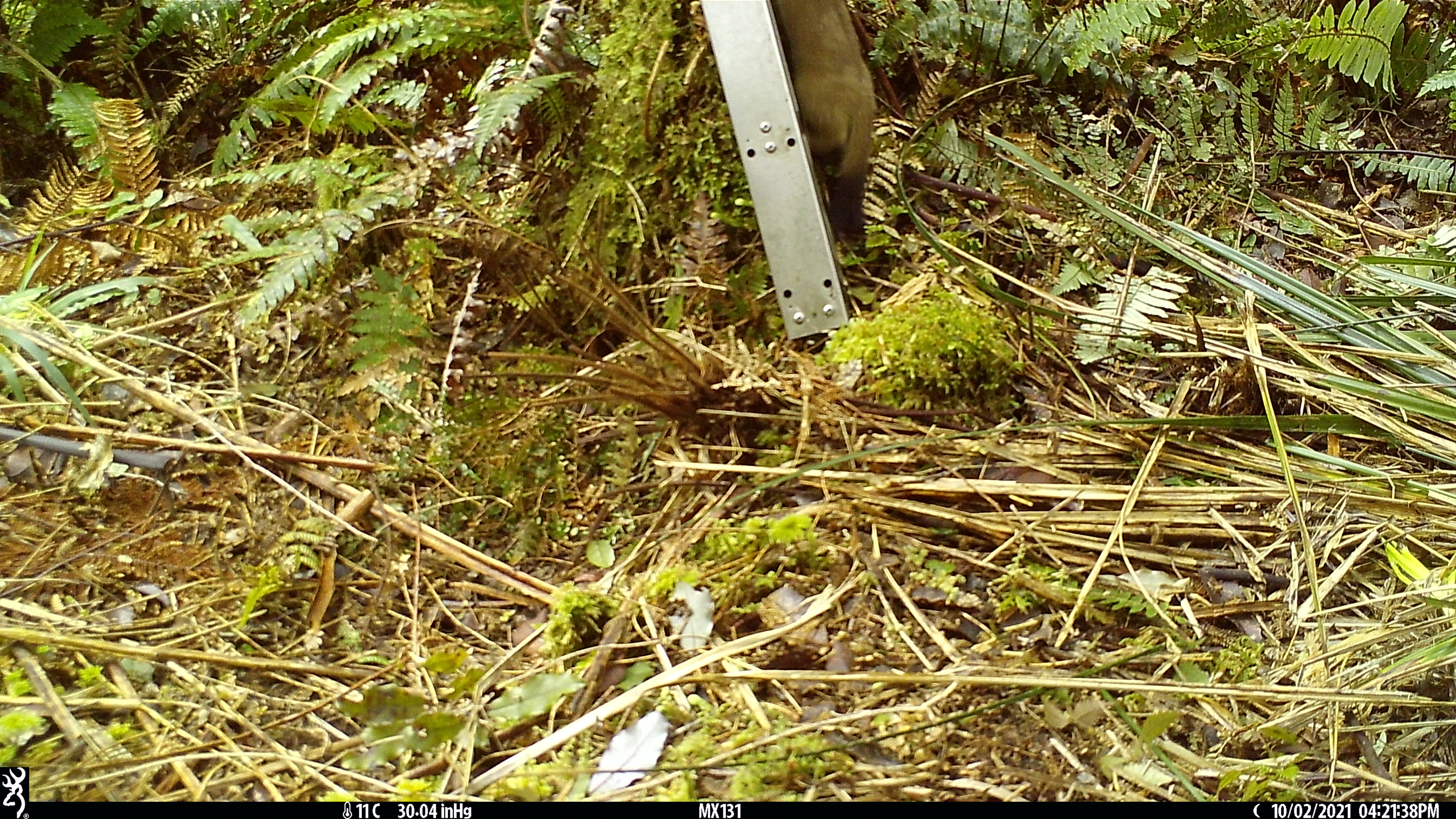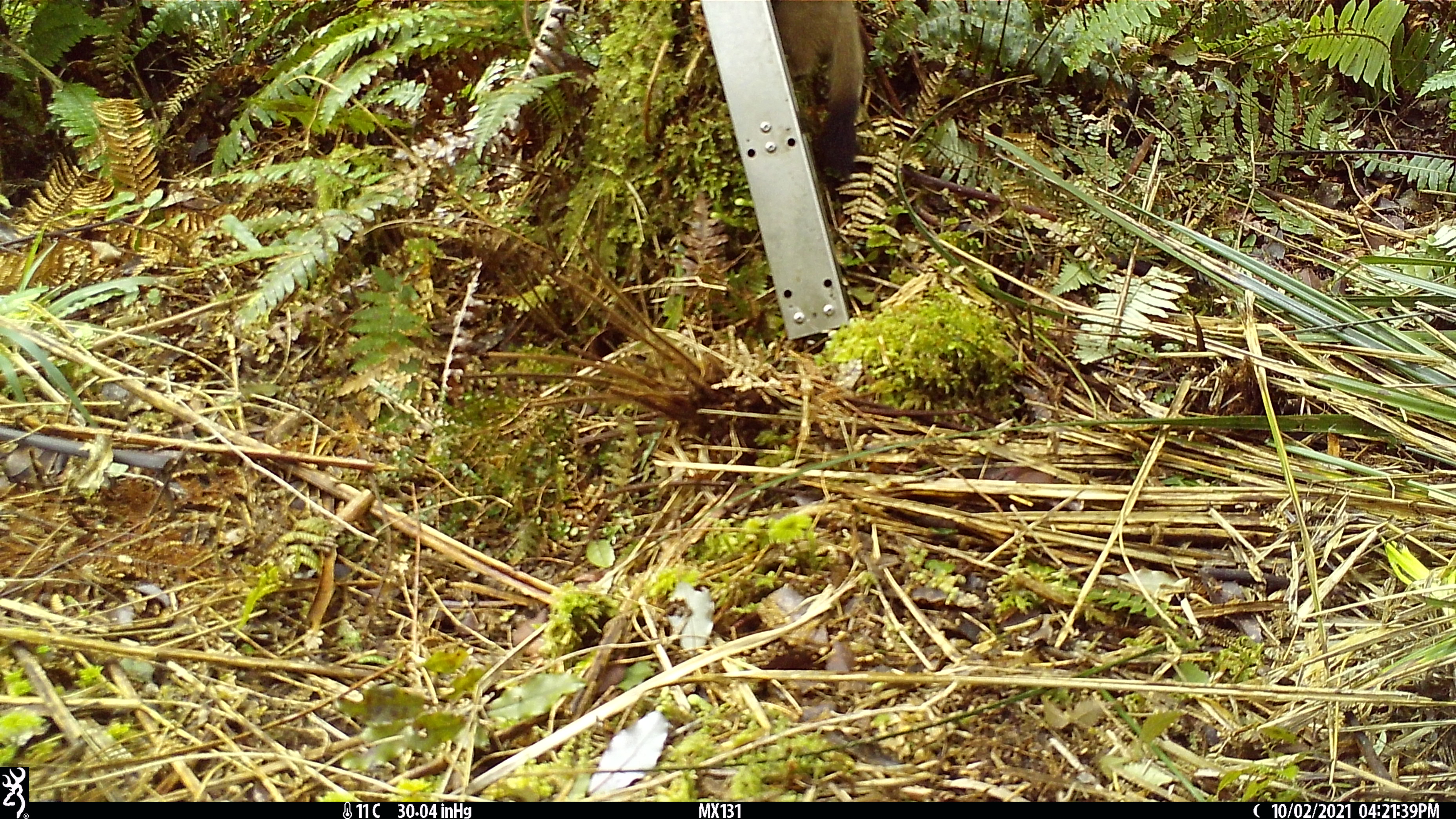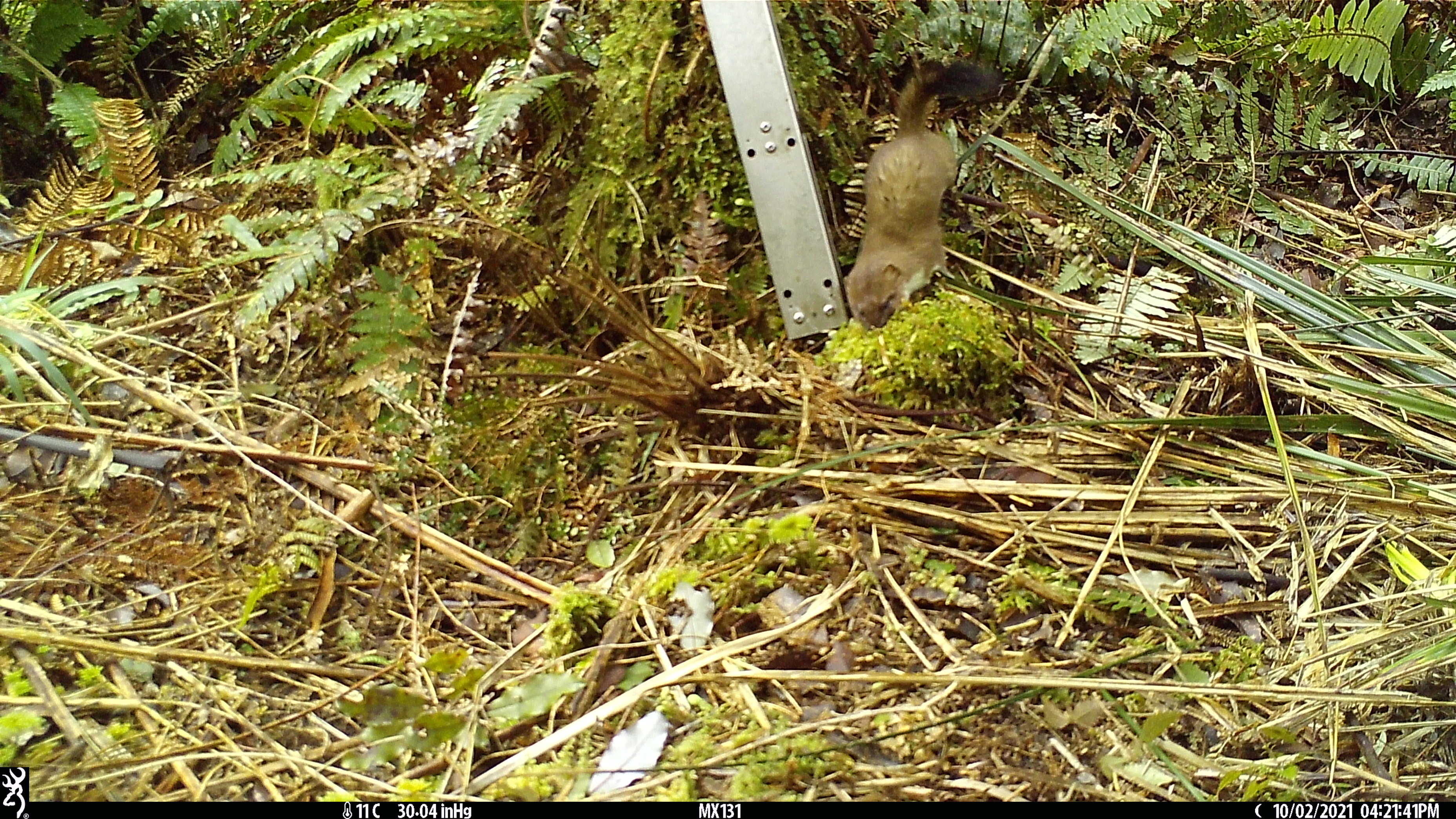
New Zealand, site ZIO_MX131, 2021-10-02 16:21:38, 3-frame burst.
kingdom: Animalia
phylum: Chordata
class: Mammalia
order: Carnivora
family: Mustelidae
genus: Mustela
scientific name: Mustela erminea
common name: stoat